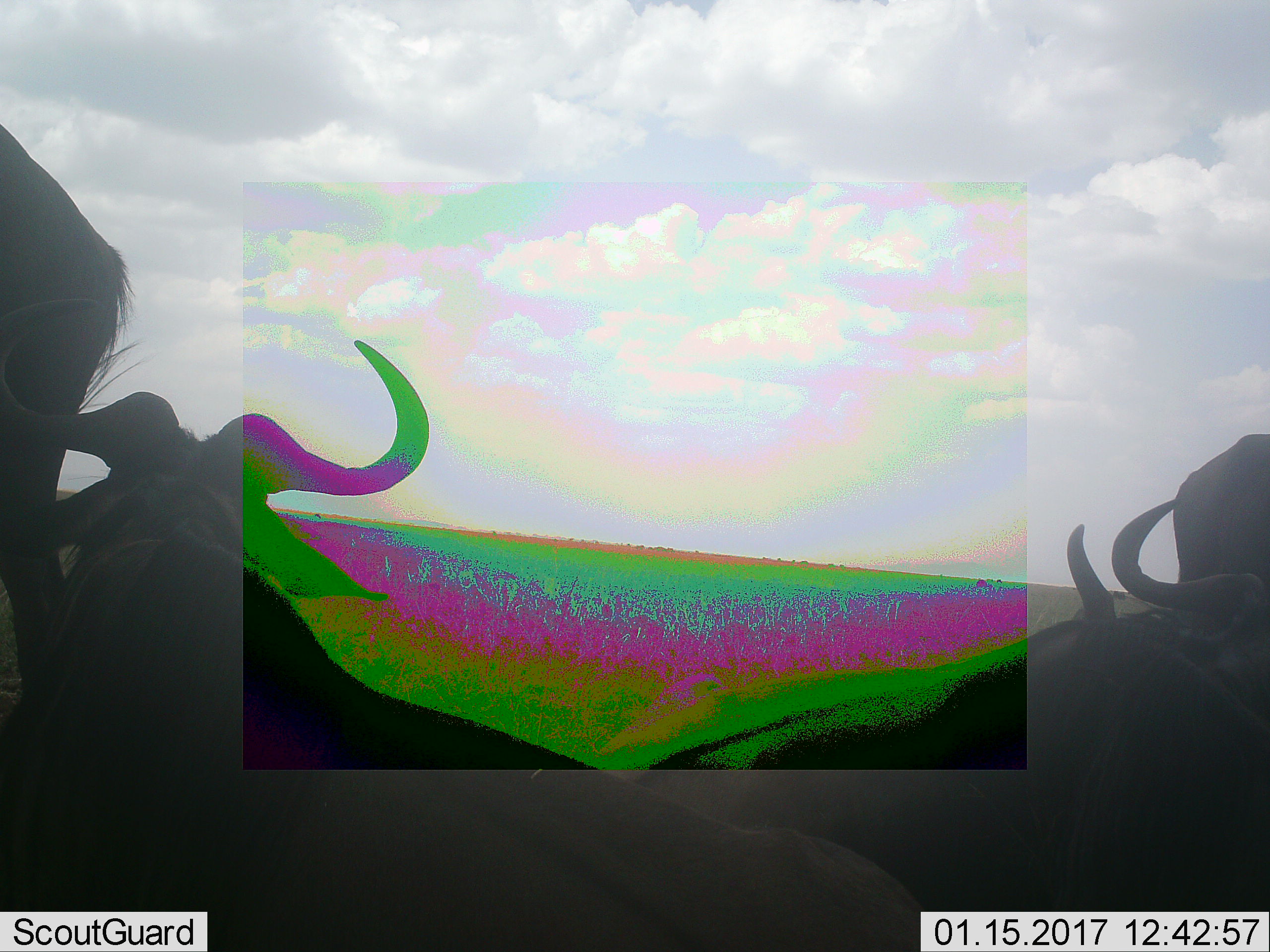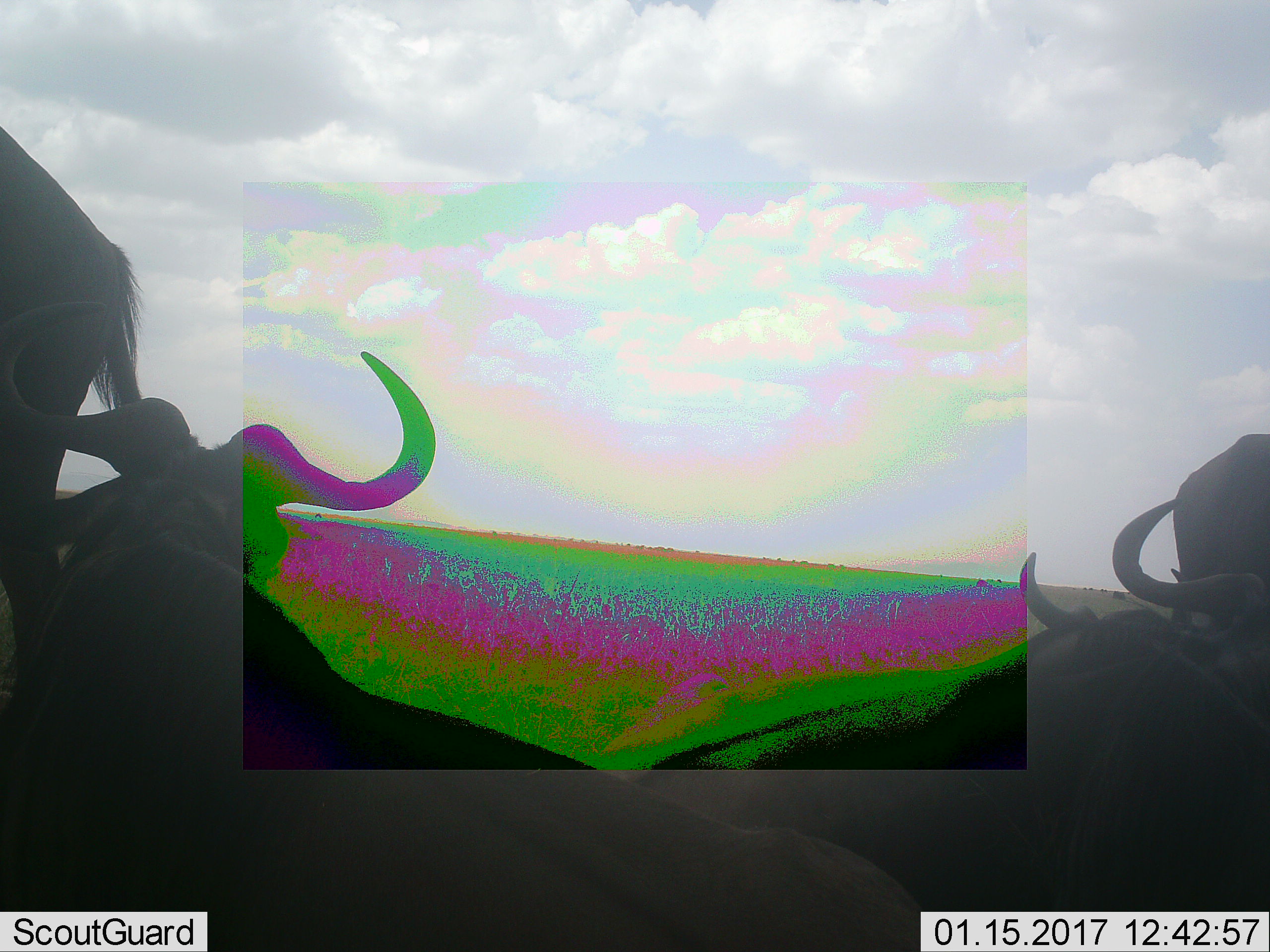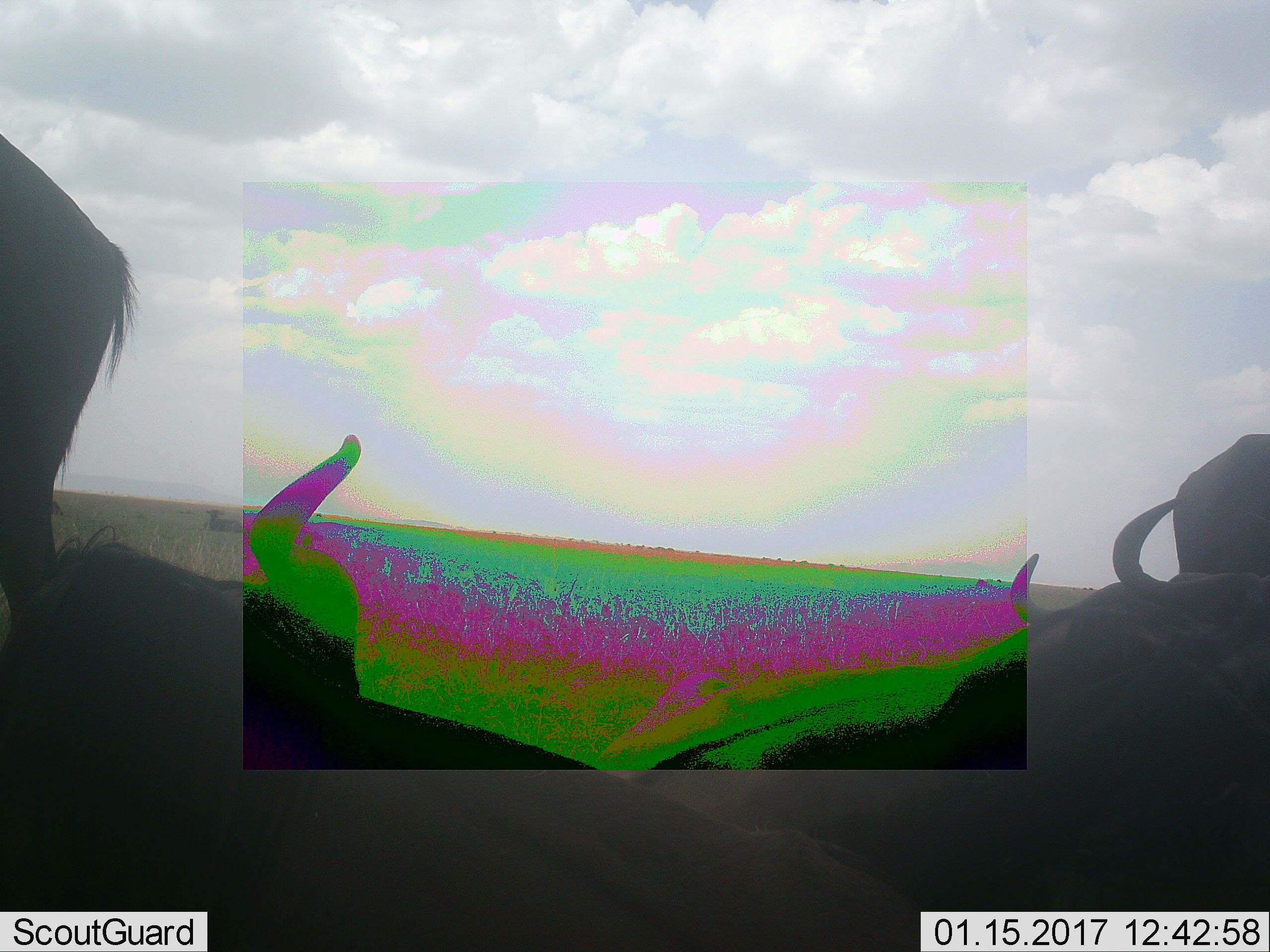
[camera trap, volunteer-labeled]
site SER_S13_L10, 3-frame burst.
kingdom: Animalia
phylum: Chordata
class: Mammalia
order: Artiodactyla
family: Bovidae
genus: Connochaetes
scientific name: Connochaetes taurinus taurinus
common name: blue wildebeest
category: wildebeestblue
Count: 4.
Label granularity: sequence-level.